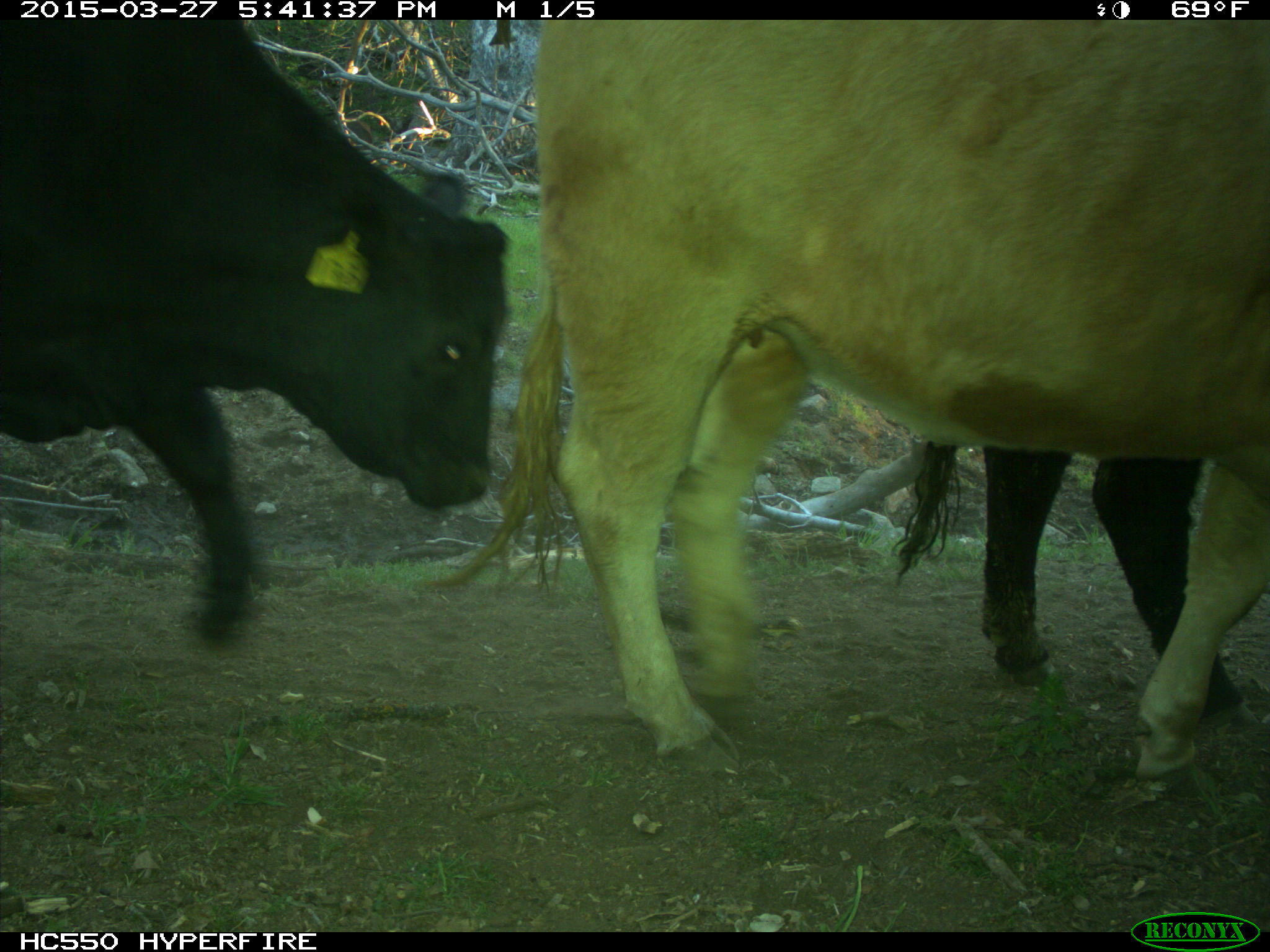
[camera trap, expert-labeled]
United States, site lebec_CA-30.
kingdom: Animalia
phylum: Chordata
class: Mammalia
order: Artiodactyla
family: Bovidae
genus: Bos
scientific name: Bos taurus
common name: domestic cow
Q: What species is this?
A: Bos taurus (domestic cow).